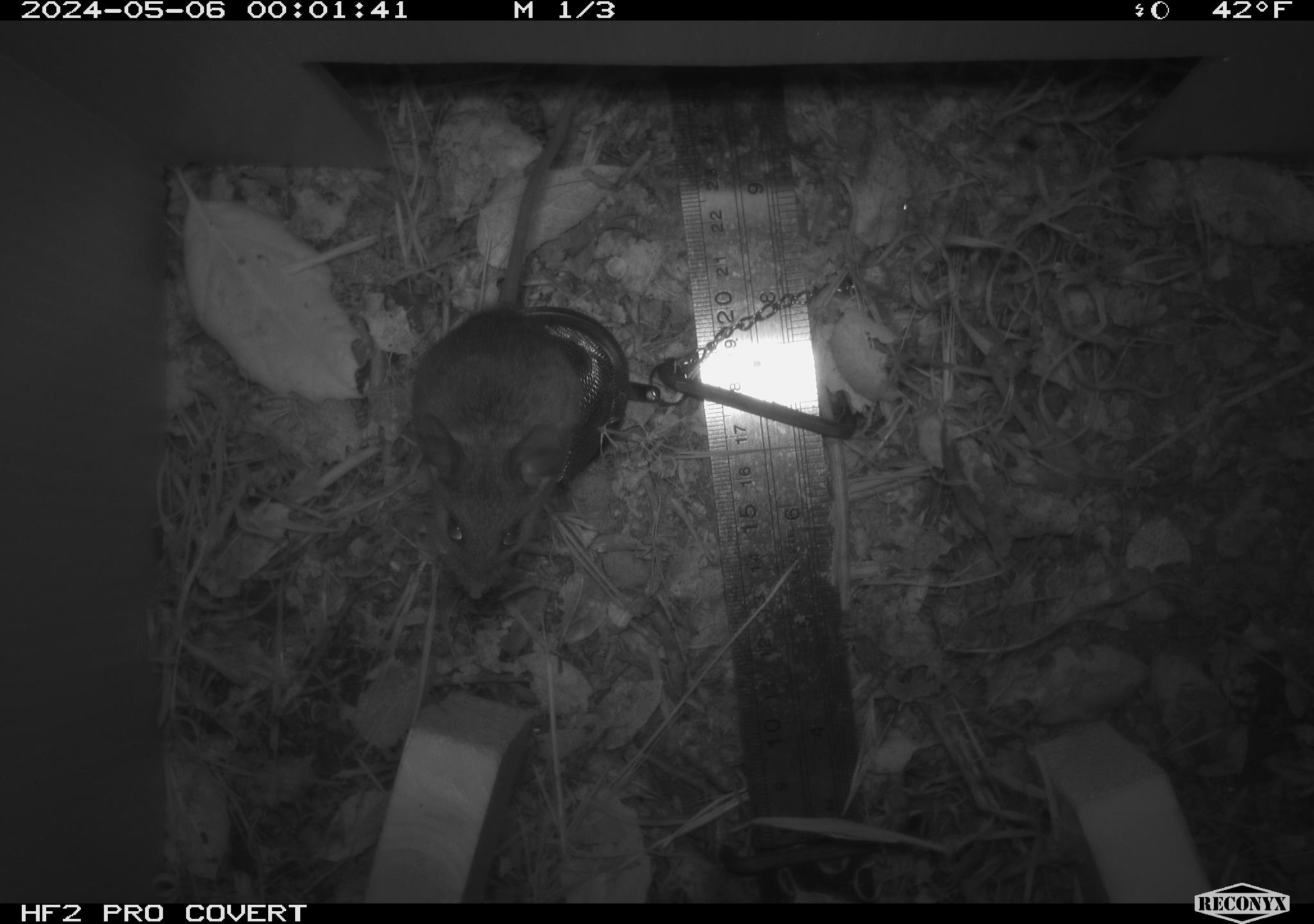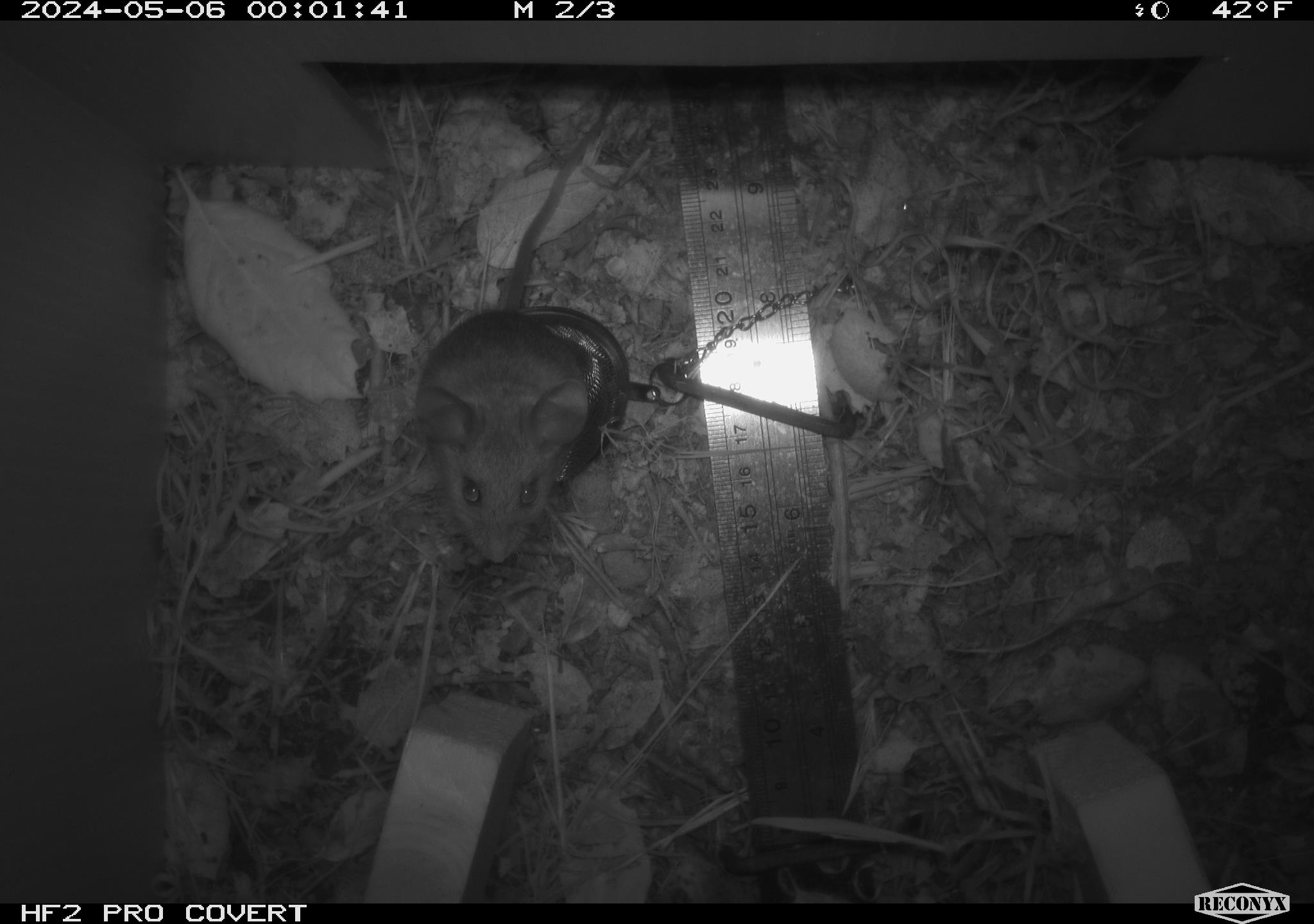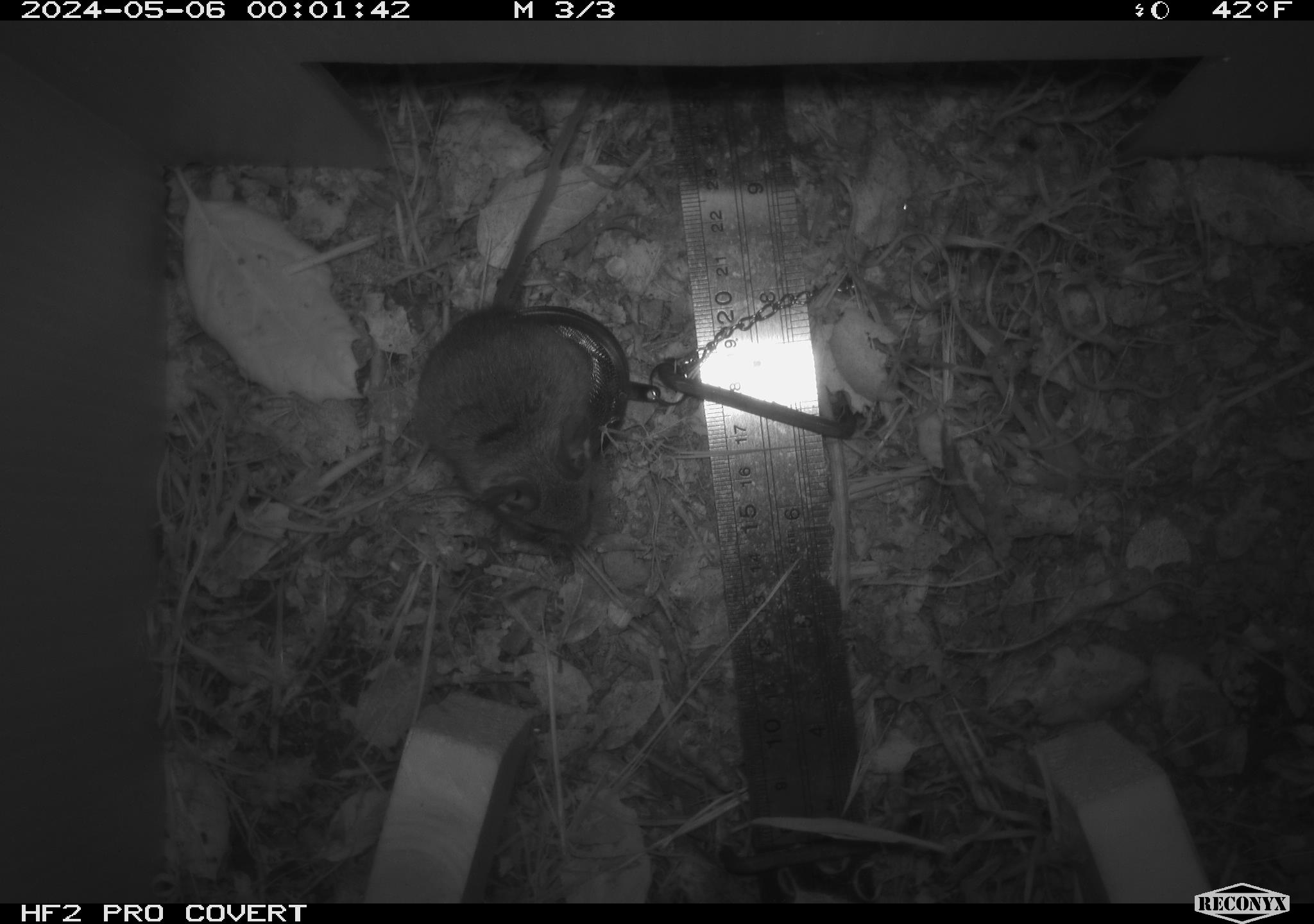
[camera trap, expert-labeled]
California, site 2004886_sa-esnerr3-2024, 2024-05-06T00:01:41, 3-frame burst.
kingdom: Animalia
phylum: Chordata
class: Mammalia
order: Rodentia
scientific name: Rodentia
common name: rodent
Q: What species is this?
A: Rodent (Rodentia).